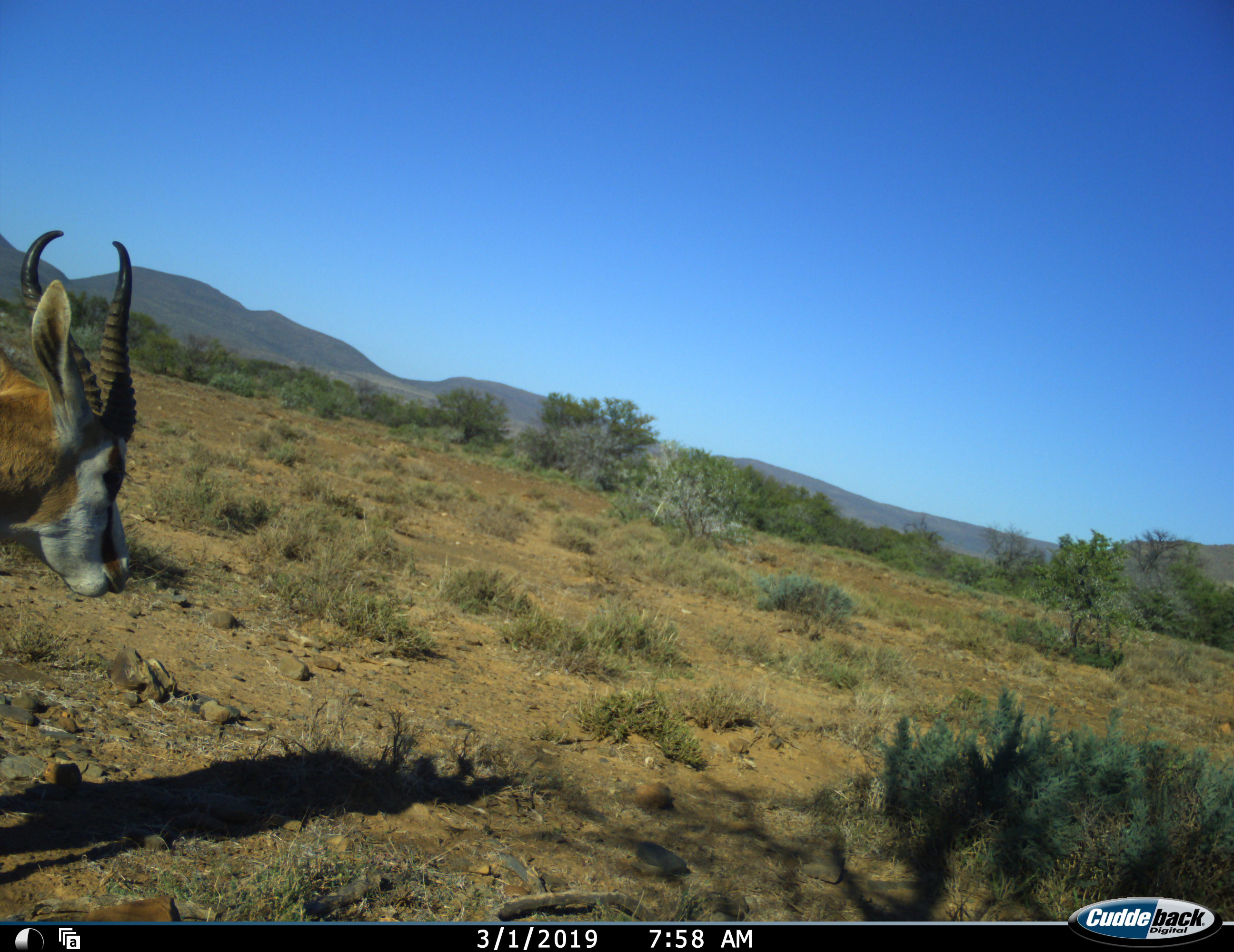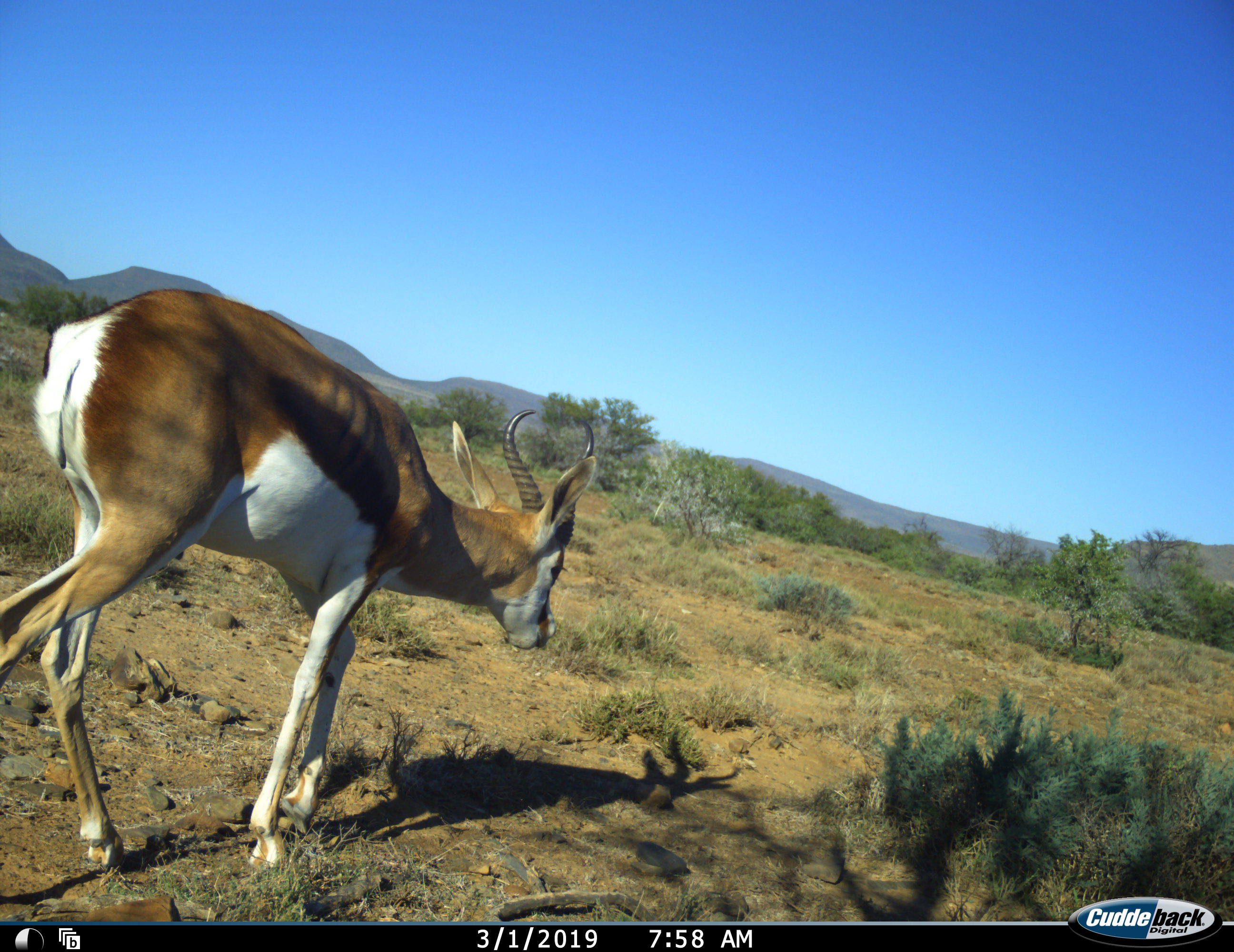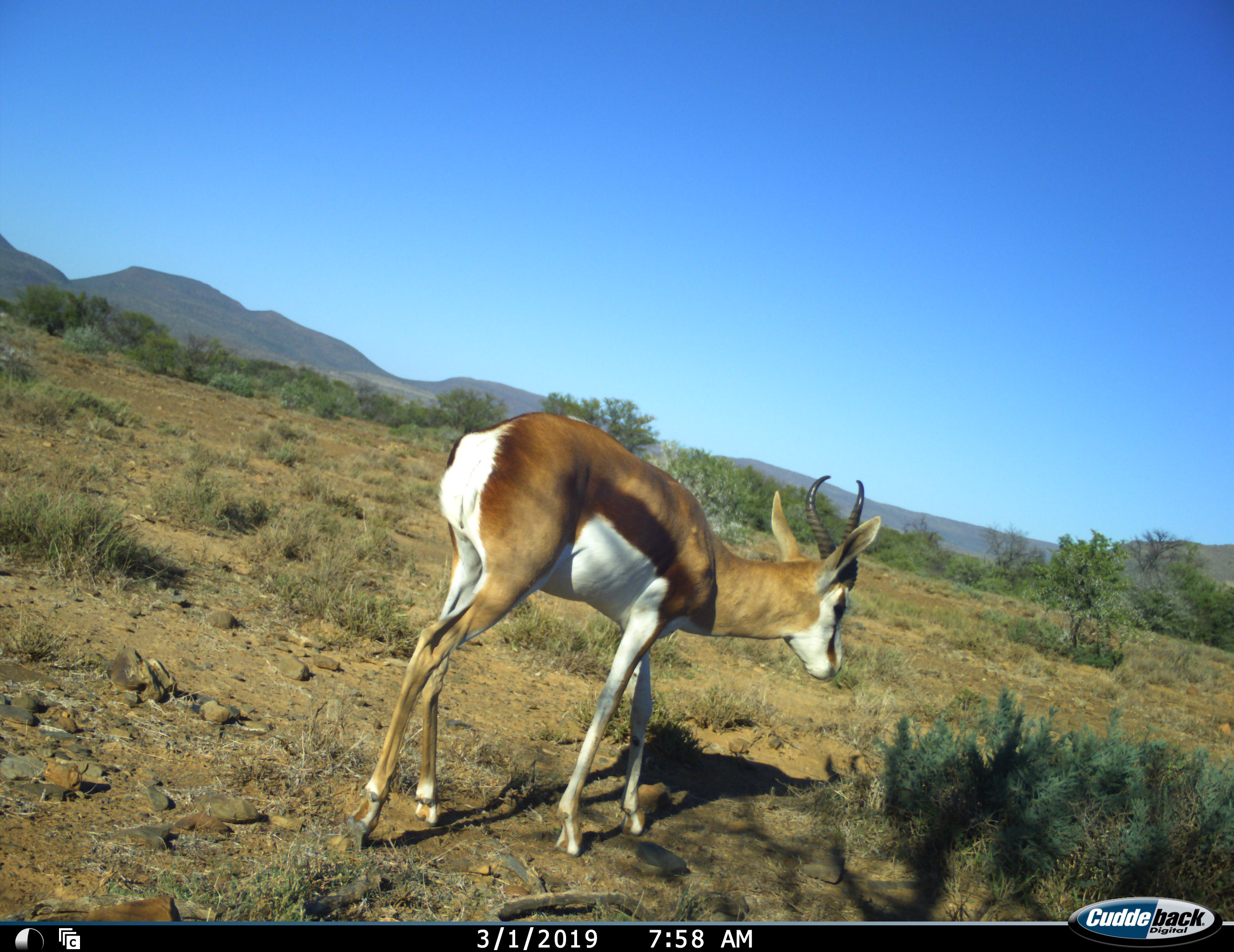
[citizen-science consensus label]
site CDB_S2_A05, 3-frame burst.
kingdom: Animalia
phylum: Chordata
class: Mammalia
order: Artiodactyla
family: Bovidae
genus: Antidorcas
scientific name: Antidorcas marsupialis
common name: springbok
Springbok (Antidorcas marsupialis), count 1. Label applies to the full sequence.